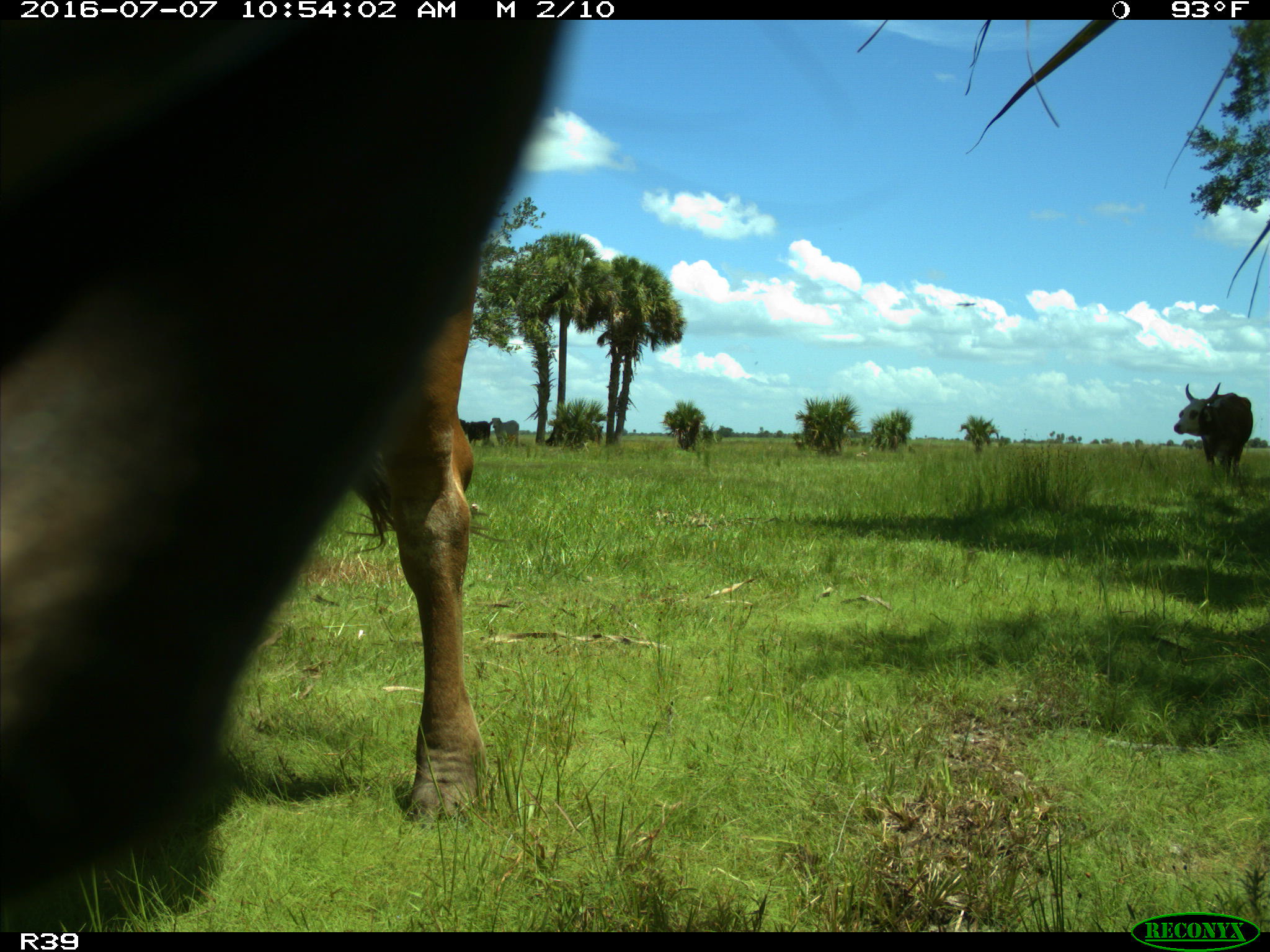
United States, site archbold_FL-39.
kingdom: Animalia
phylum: Chordata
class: Mammalia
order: Artiodactyla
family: Bovidae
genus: Bos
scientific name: Bos taurus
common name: domestic cow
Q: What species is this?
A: Bos taurus (domestic cow).